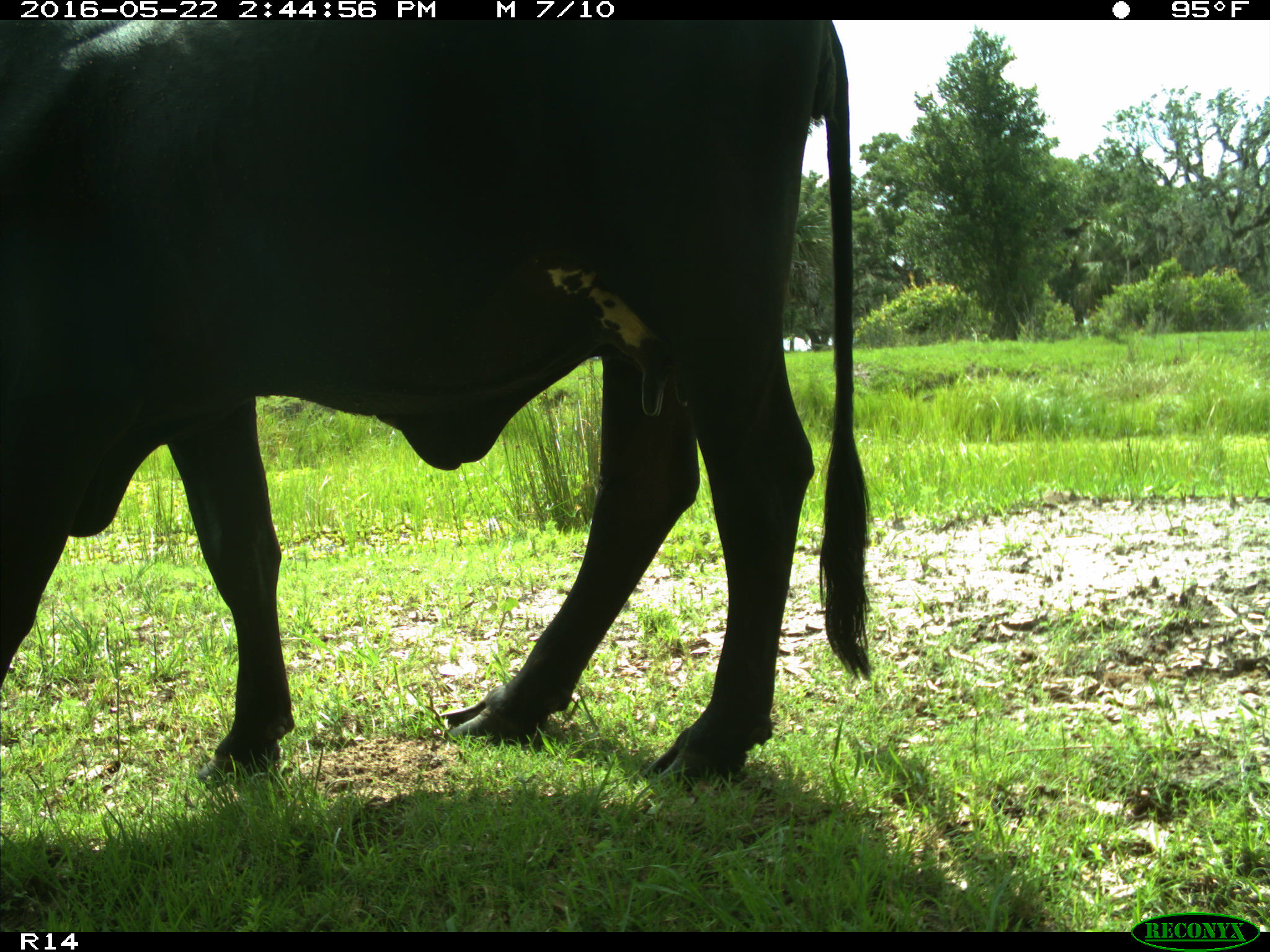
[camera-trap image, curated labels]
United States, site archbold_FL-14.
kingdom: Animalia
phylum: Chordata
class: Mammalia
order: Artiodactyla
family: Bovidae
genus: Bos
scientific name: Bos taurus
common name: domestic cow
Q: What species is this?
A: Bos taurus (domestic cow).